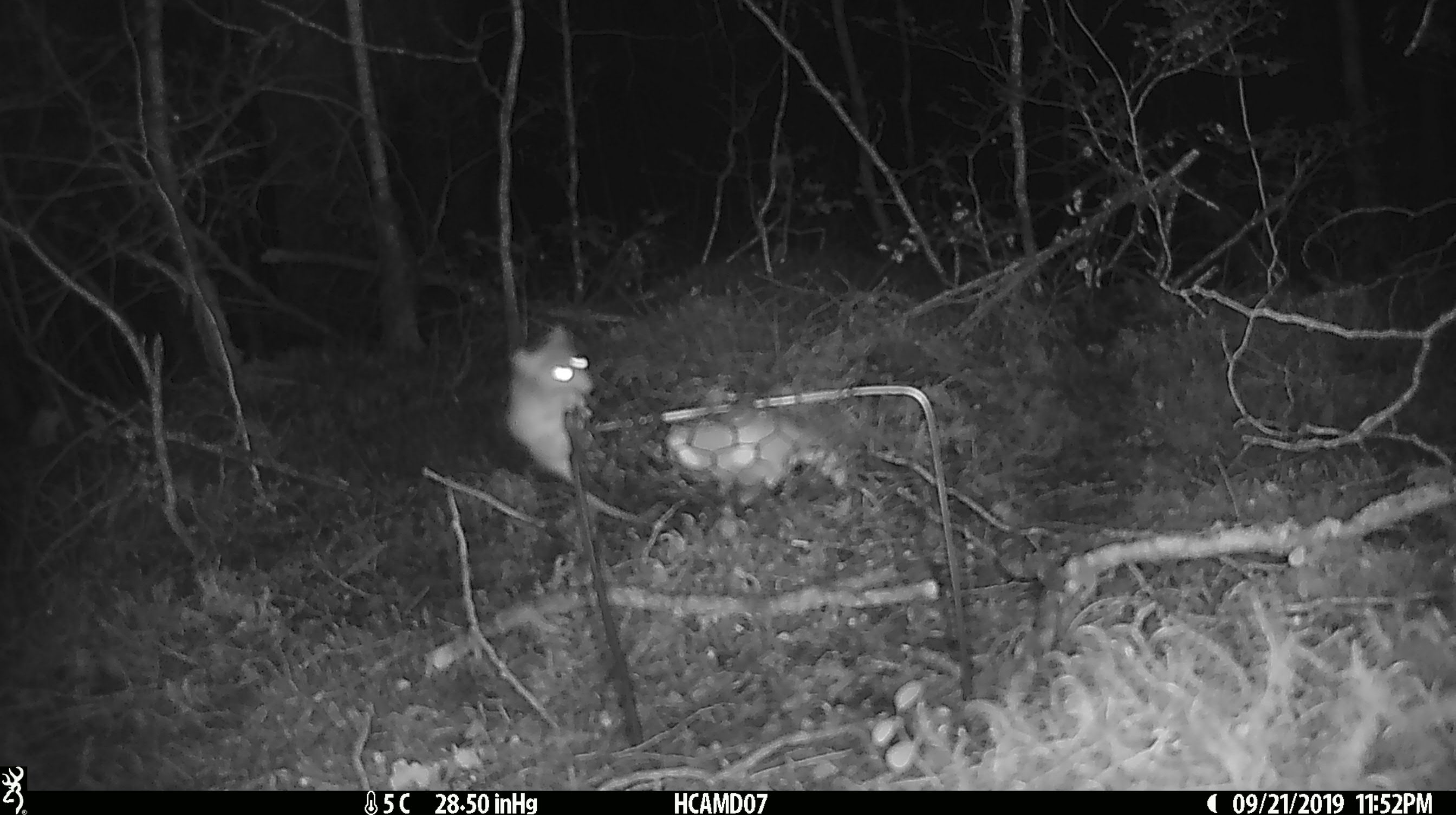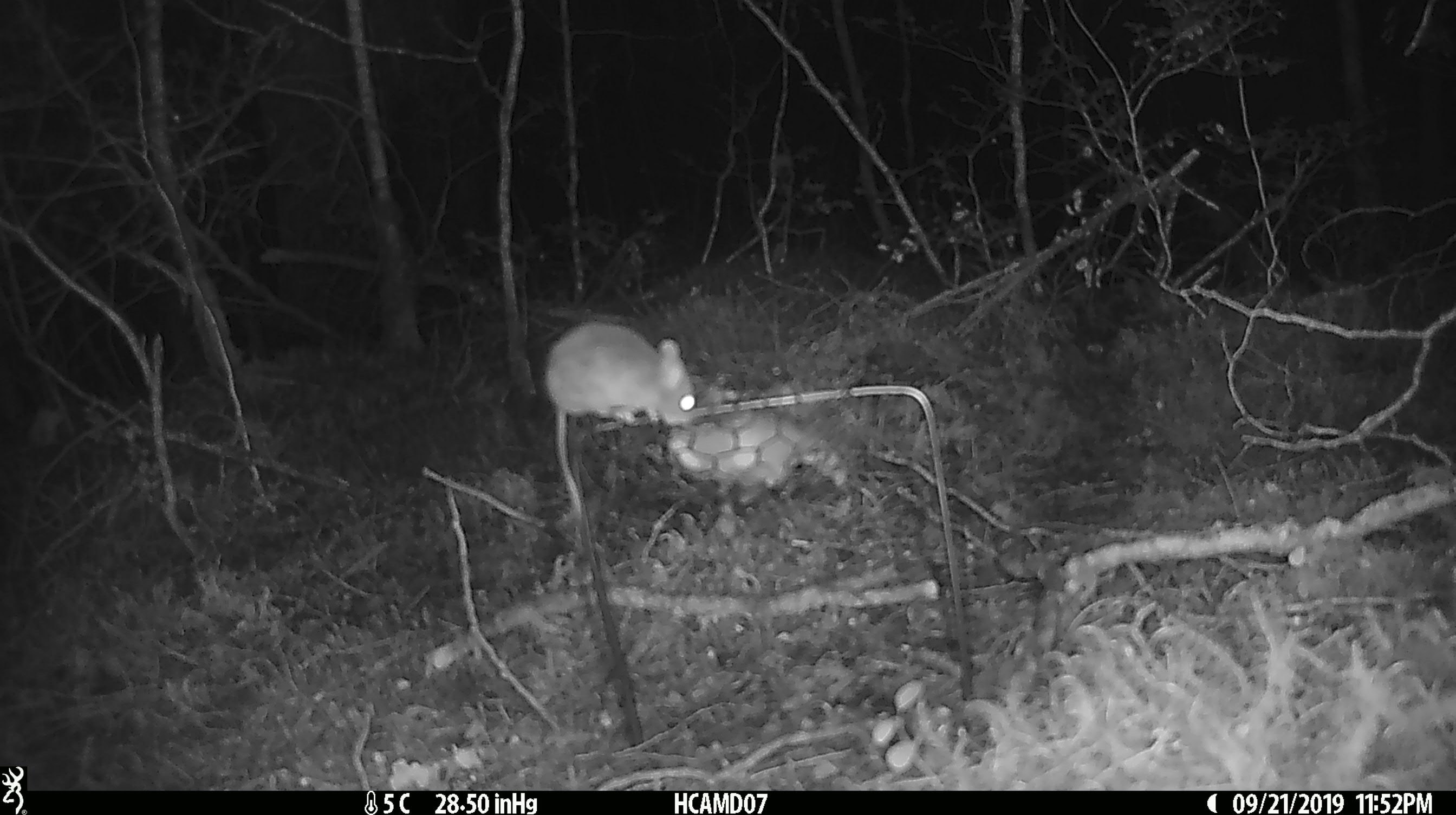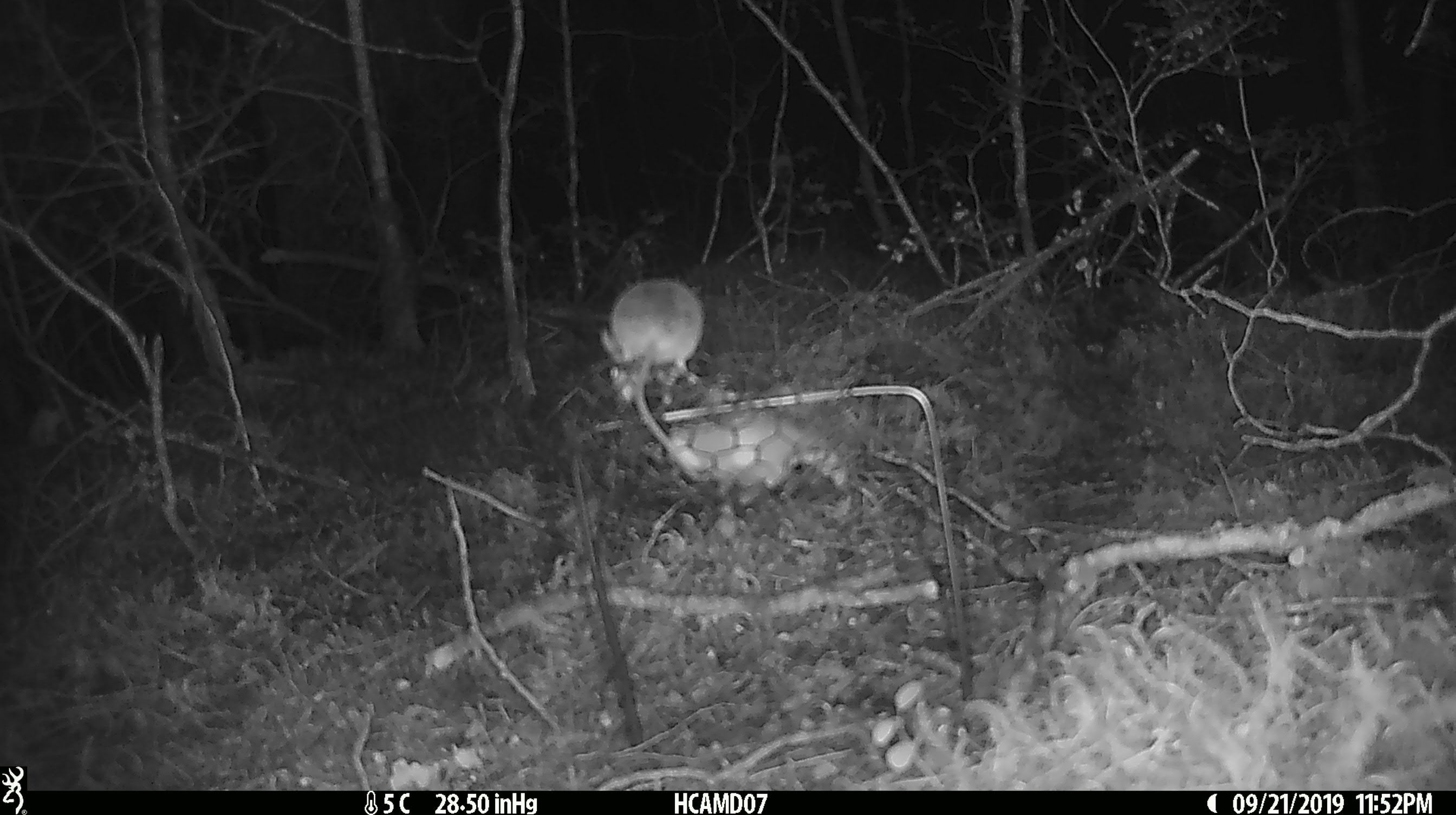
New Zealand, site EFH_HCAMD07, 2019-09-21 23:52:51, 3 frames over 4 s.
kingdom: Animalia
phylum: Chordata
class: Mammalia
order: Rodentia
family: Muridae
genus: Mus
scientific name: Mus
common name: mouse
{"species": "mouse (Mus)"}